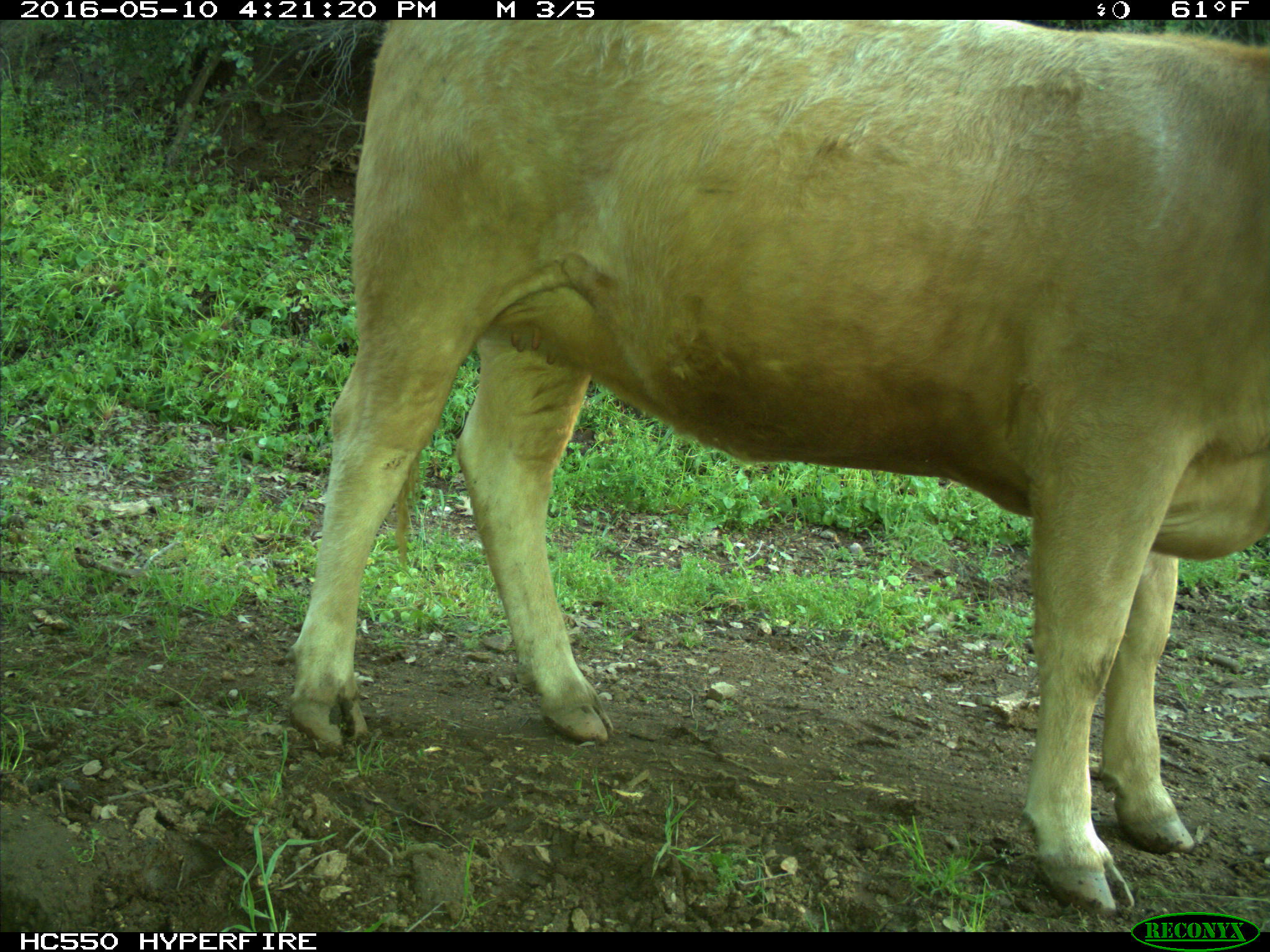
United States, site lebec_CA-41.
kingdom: Animalia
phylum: Chordata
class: Mammalia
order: Artiodactyla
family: Bovidae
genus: Bos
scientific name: Bos taurus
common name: domestic cow